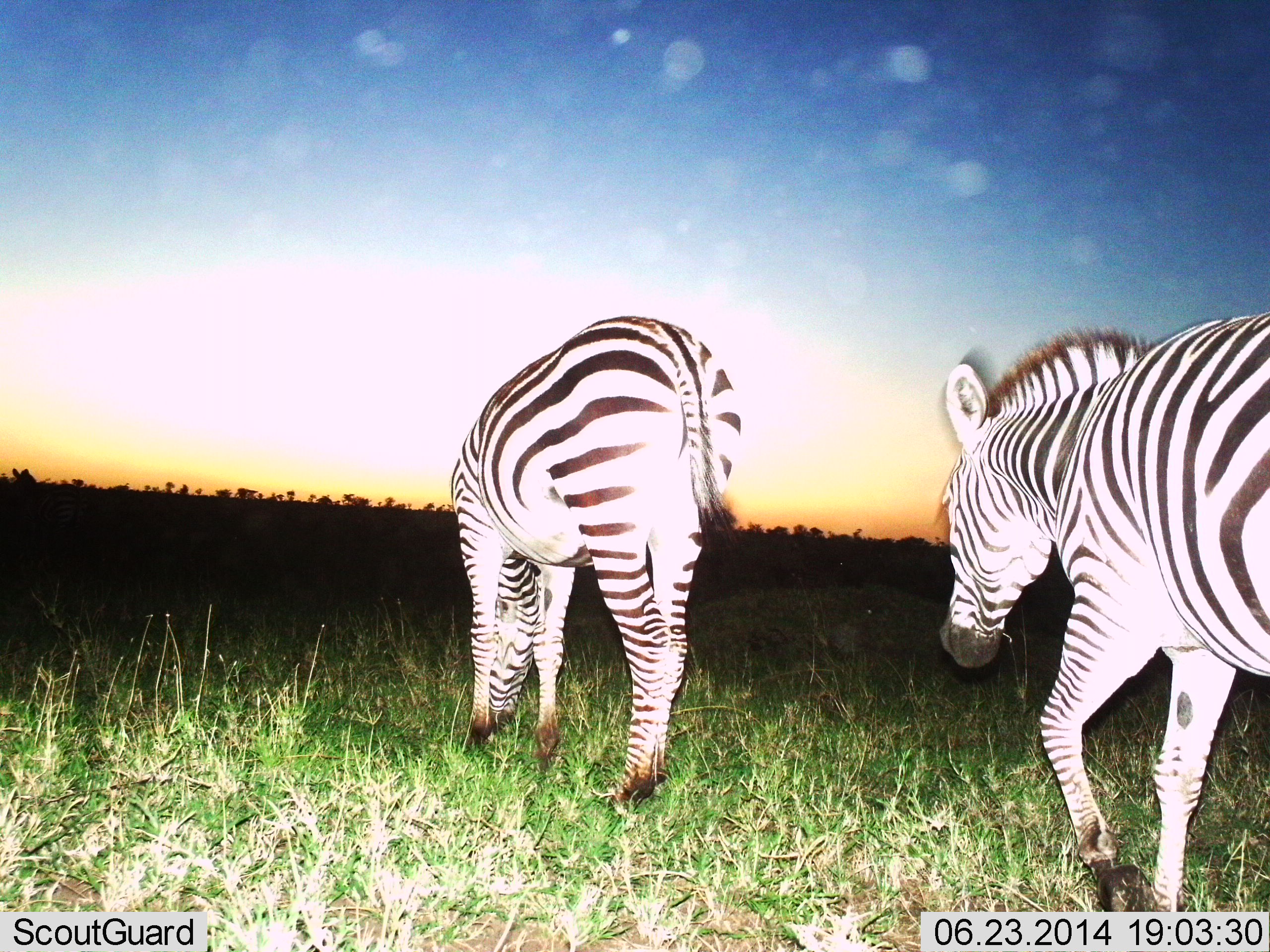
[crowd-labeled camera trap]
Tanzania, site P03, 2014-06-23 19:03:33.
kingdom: Animalia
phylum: Chordata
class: Mammalia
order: Perissodactyla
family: Equidae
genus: Equus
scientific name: Equus quagga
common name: plains zebra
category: zebra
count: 2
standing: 26%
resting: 1%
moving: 71%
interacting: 0%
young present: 0%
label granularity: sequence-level